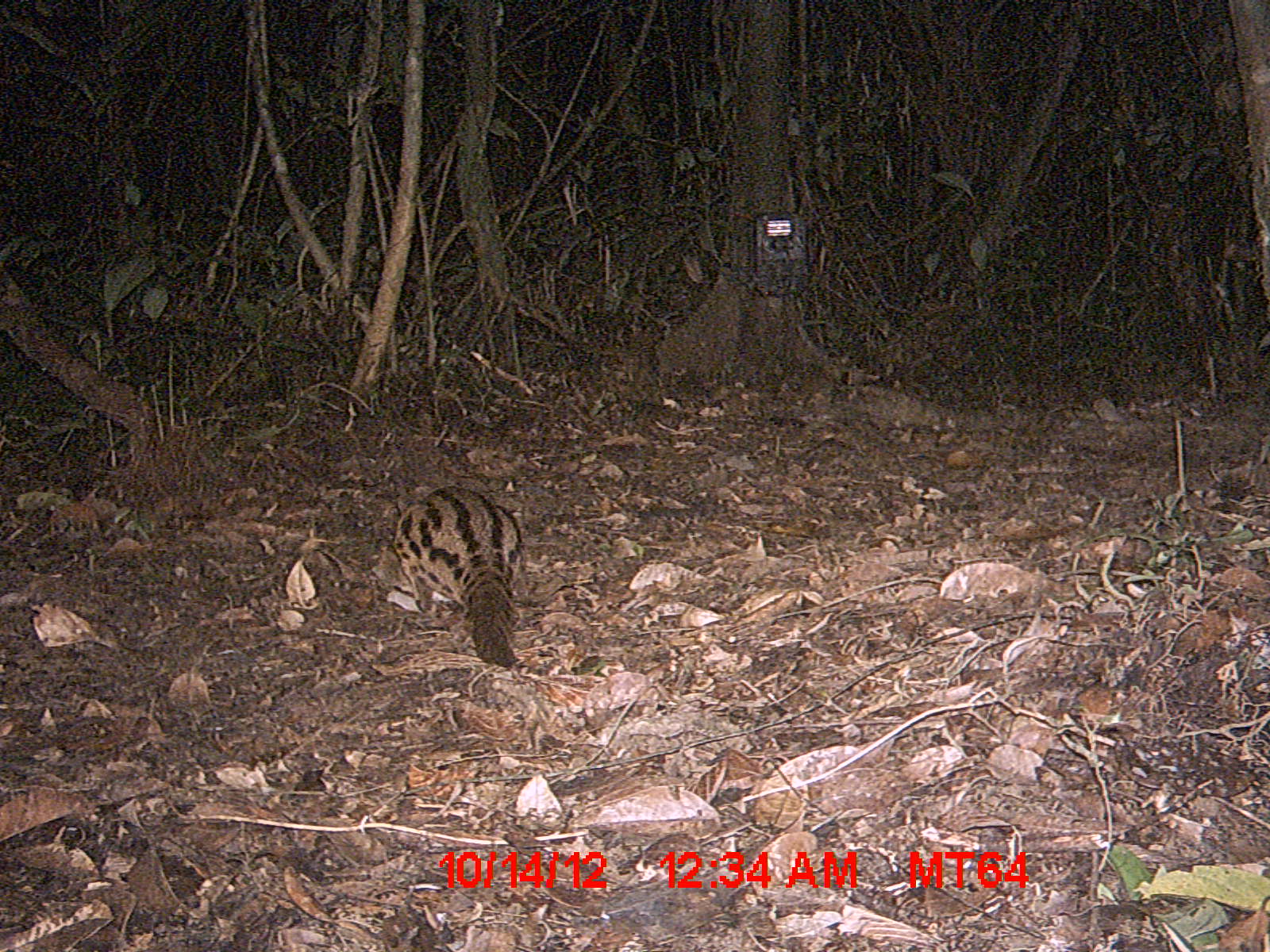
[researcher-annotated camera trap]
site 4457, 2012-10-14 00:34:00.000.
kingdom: Animalia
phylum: Chordata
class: Mammalia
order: Carnivora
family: Eupleridae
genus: Fossa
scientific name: Fossa fossana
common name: fanaloka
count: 1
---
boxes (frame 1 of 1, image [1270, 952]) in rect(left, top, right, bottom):
fossa fossana: rect(383, 487, 521, 665)